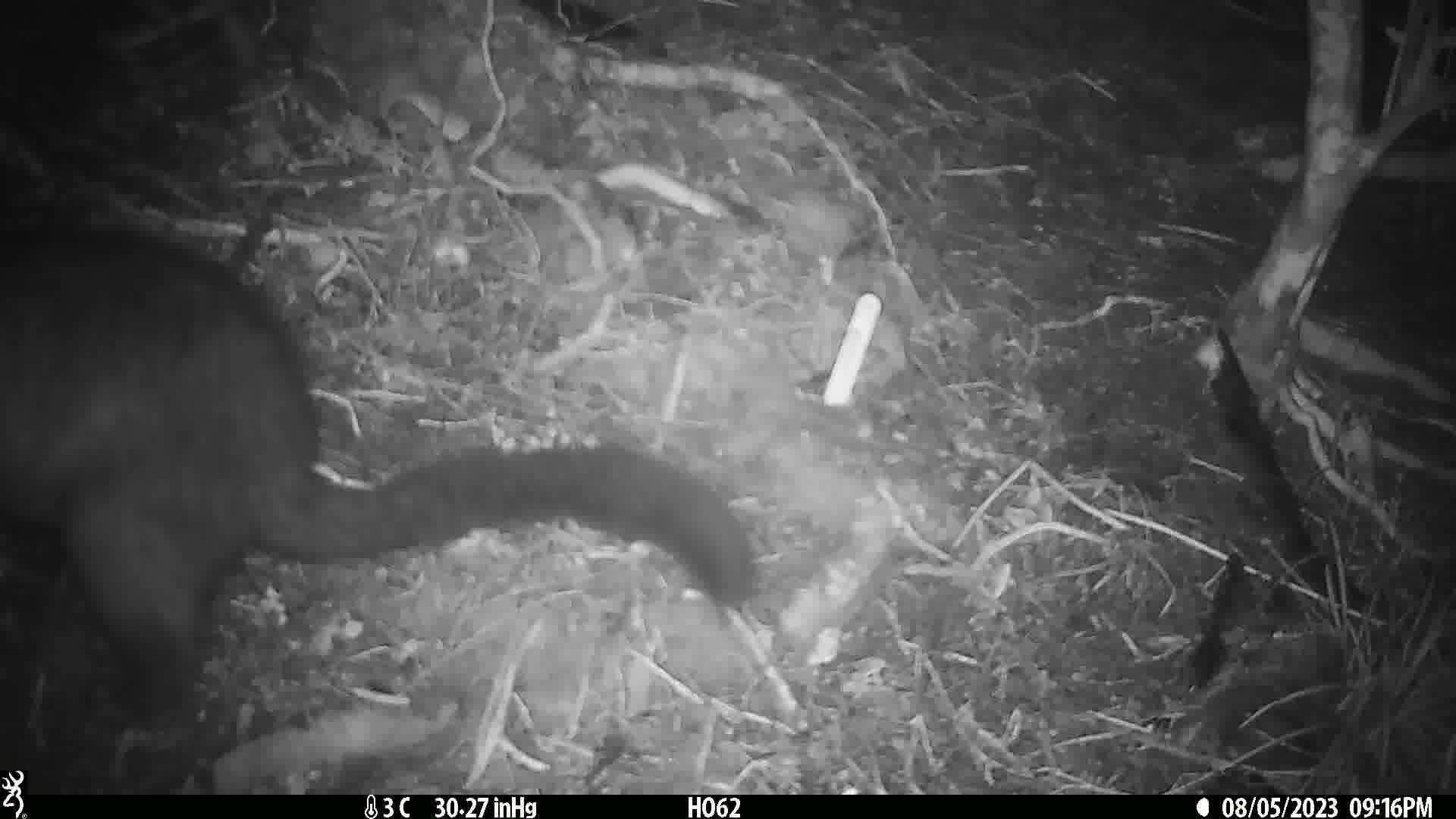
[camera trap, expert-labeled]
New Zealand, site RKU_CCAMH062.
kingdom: Animalia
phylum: Chordata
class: Mammalia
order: Diprotodontia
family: Phalangeridae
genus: Trichosurus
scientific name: Trichosurus vulpecula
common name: common brushtail possum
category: possum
Possum (common brushtail possum) (Trichosurus vulpecula).